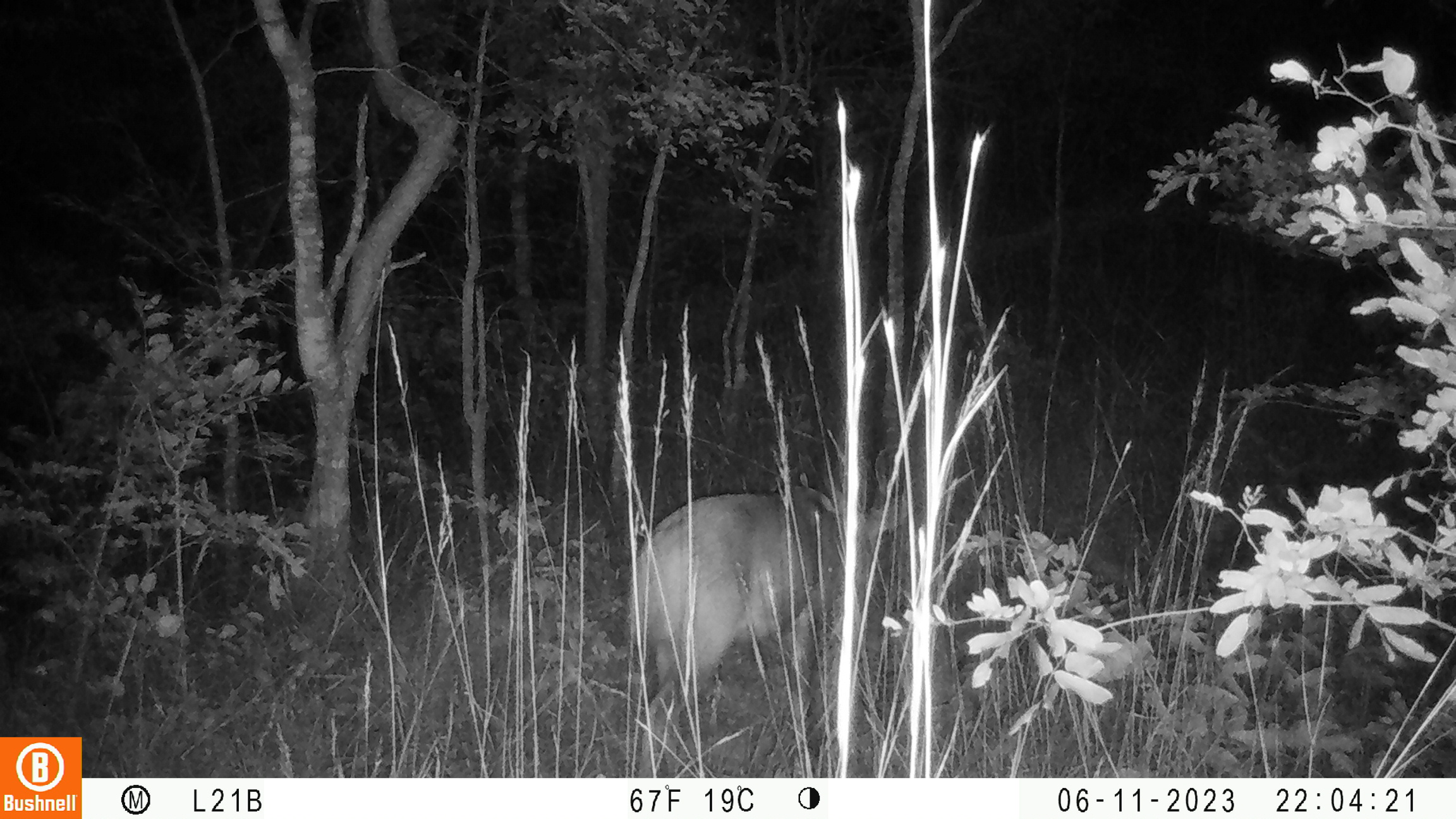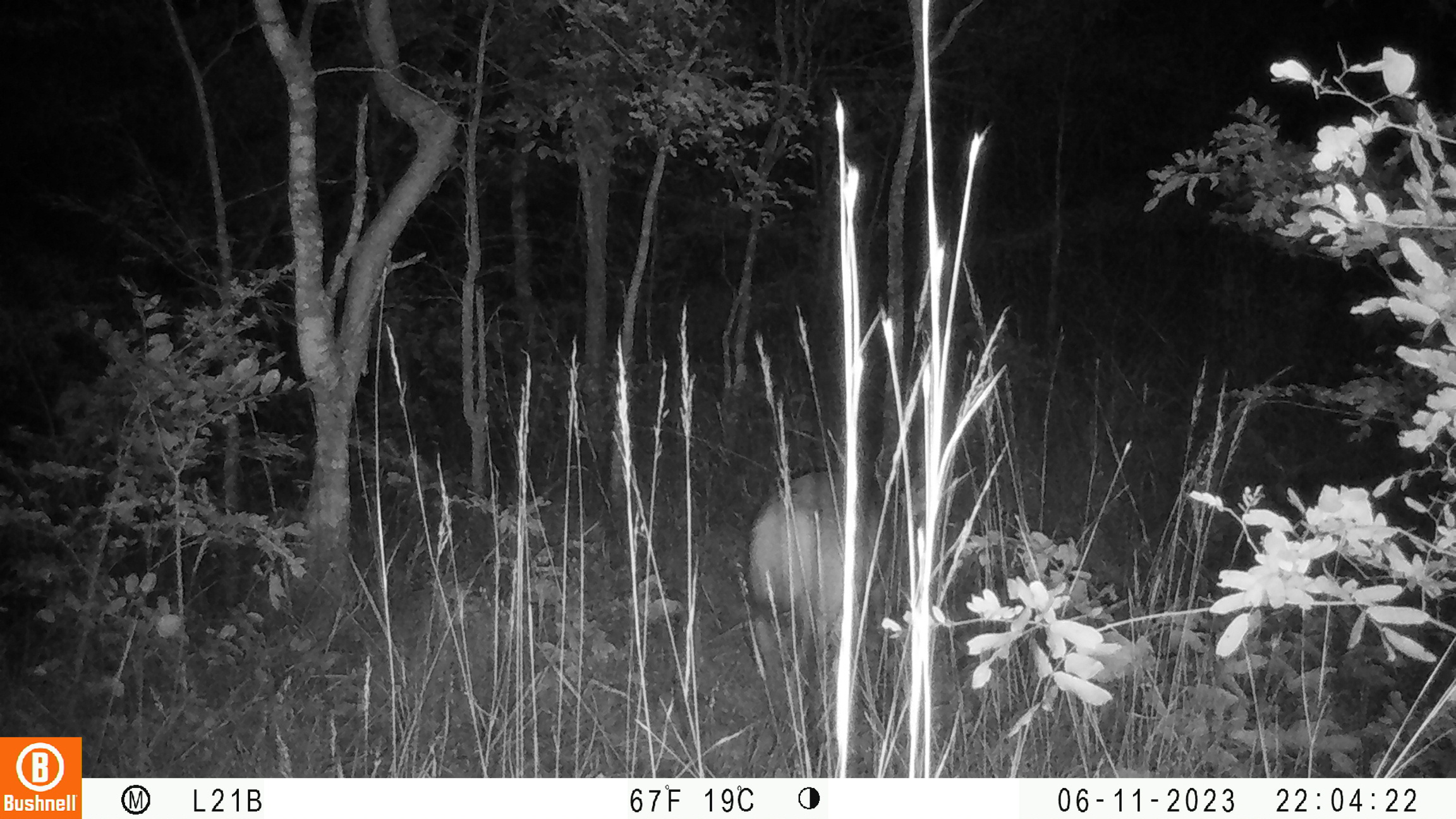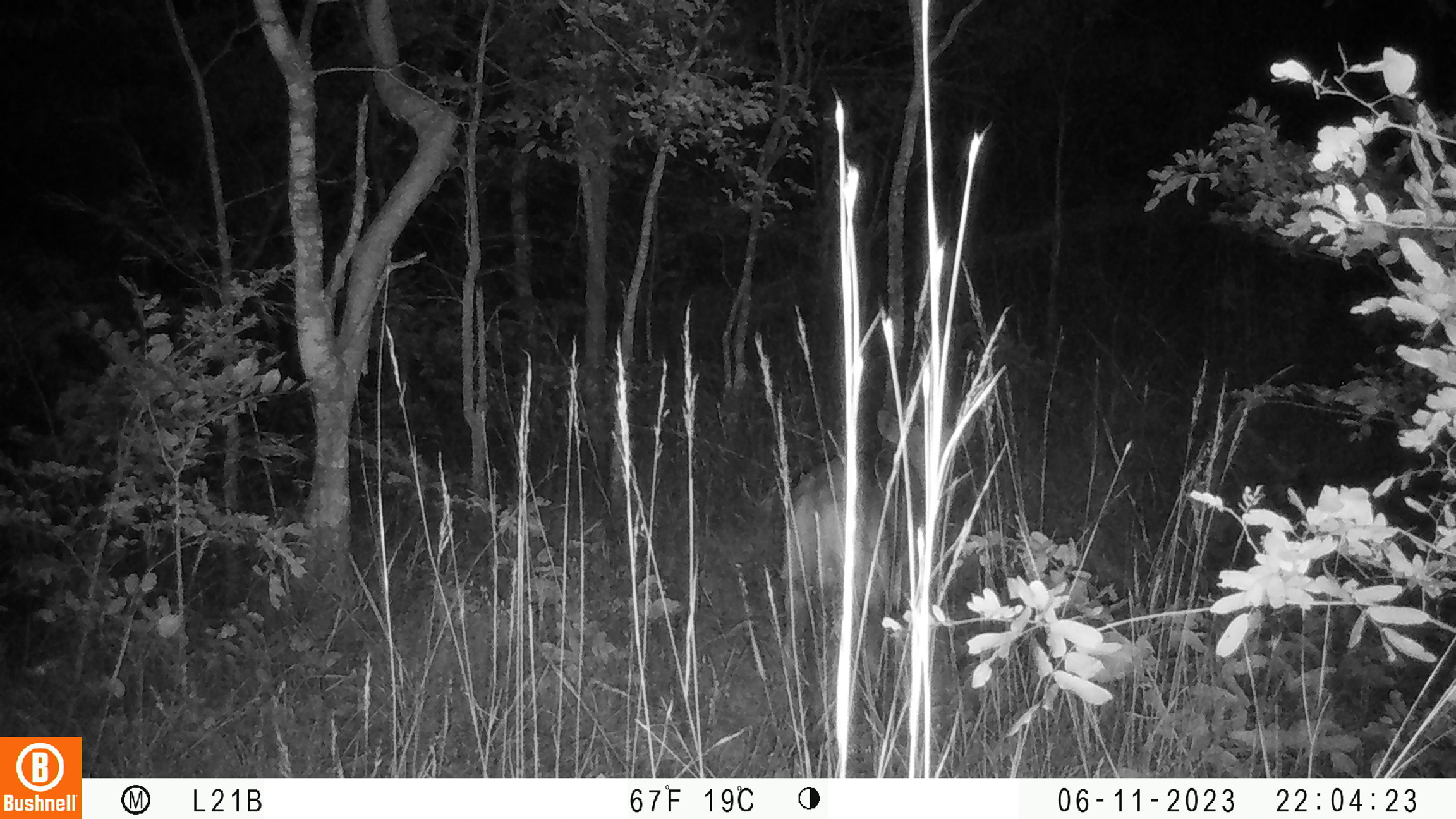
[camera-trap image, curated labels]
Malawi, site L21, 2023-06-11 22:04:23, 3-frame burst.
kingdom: Animalia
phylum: Chordata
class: Mammalia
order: Artiodactyla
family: Bovidae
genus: Tragelaphus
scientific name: Tragelaphus sylvaticus sylvaticus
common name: cape bushbuck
Cape bushbuck (Tragelaphus sylvaticus sylvaticus), count 1.